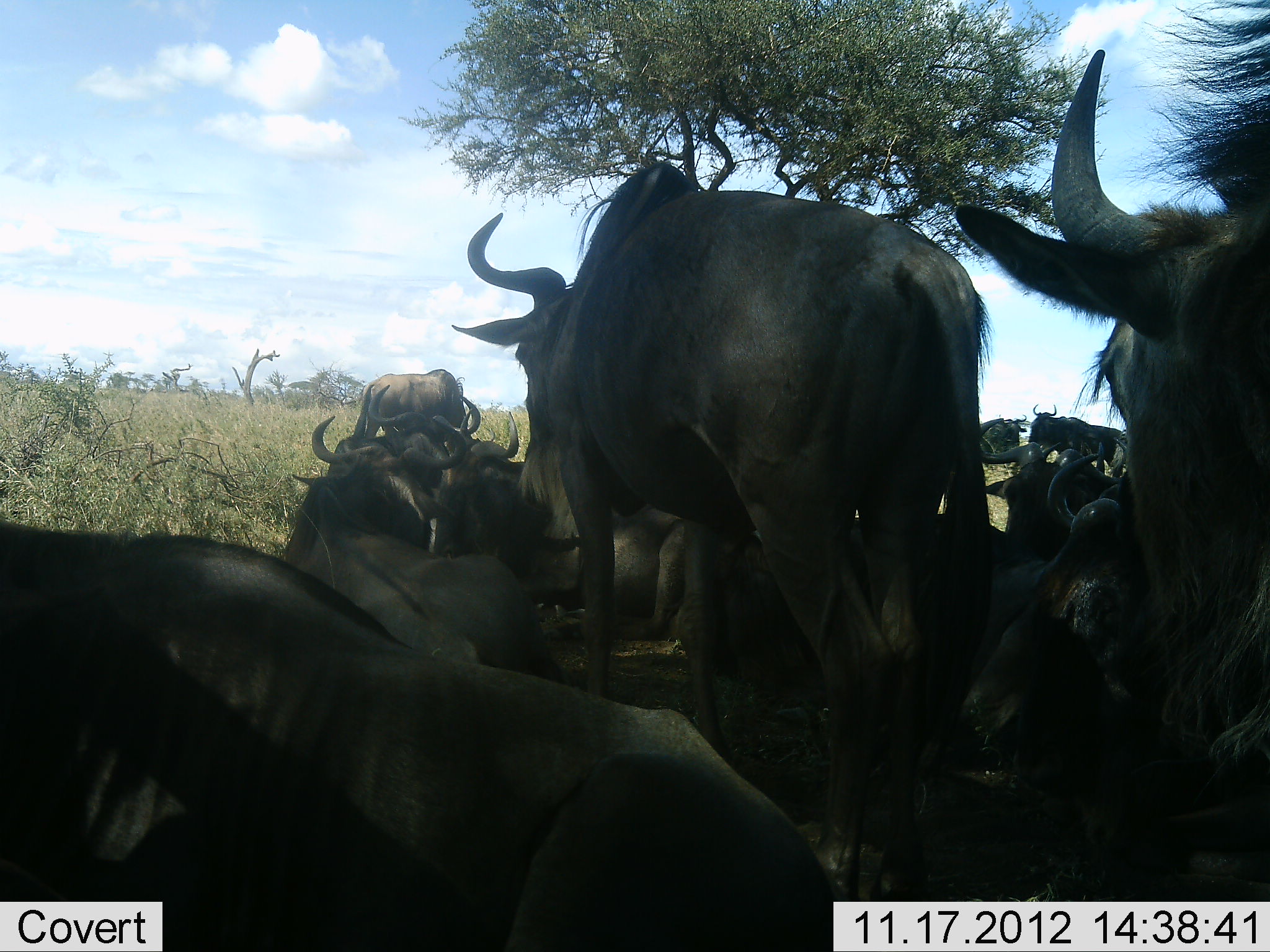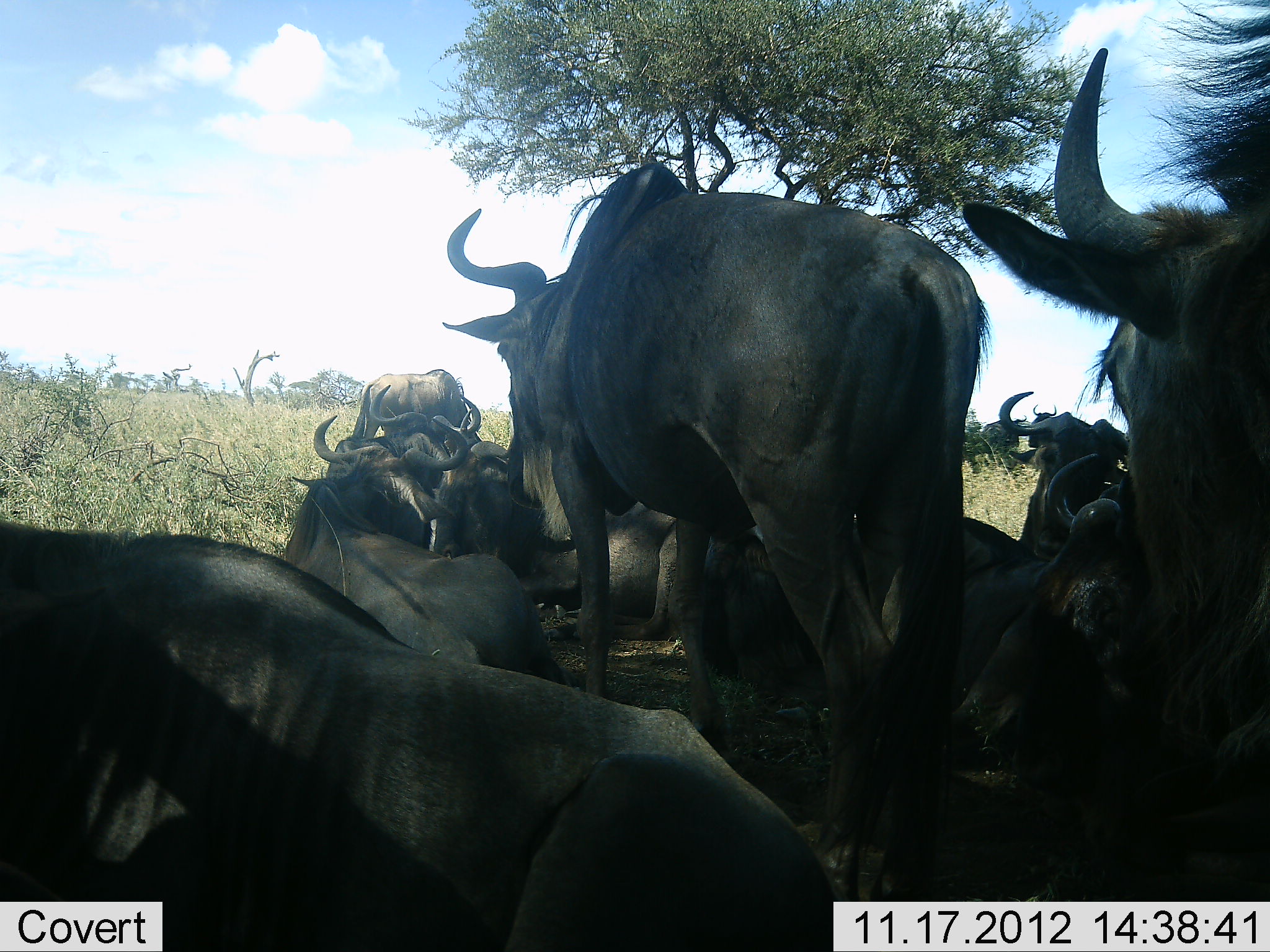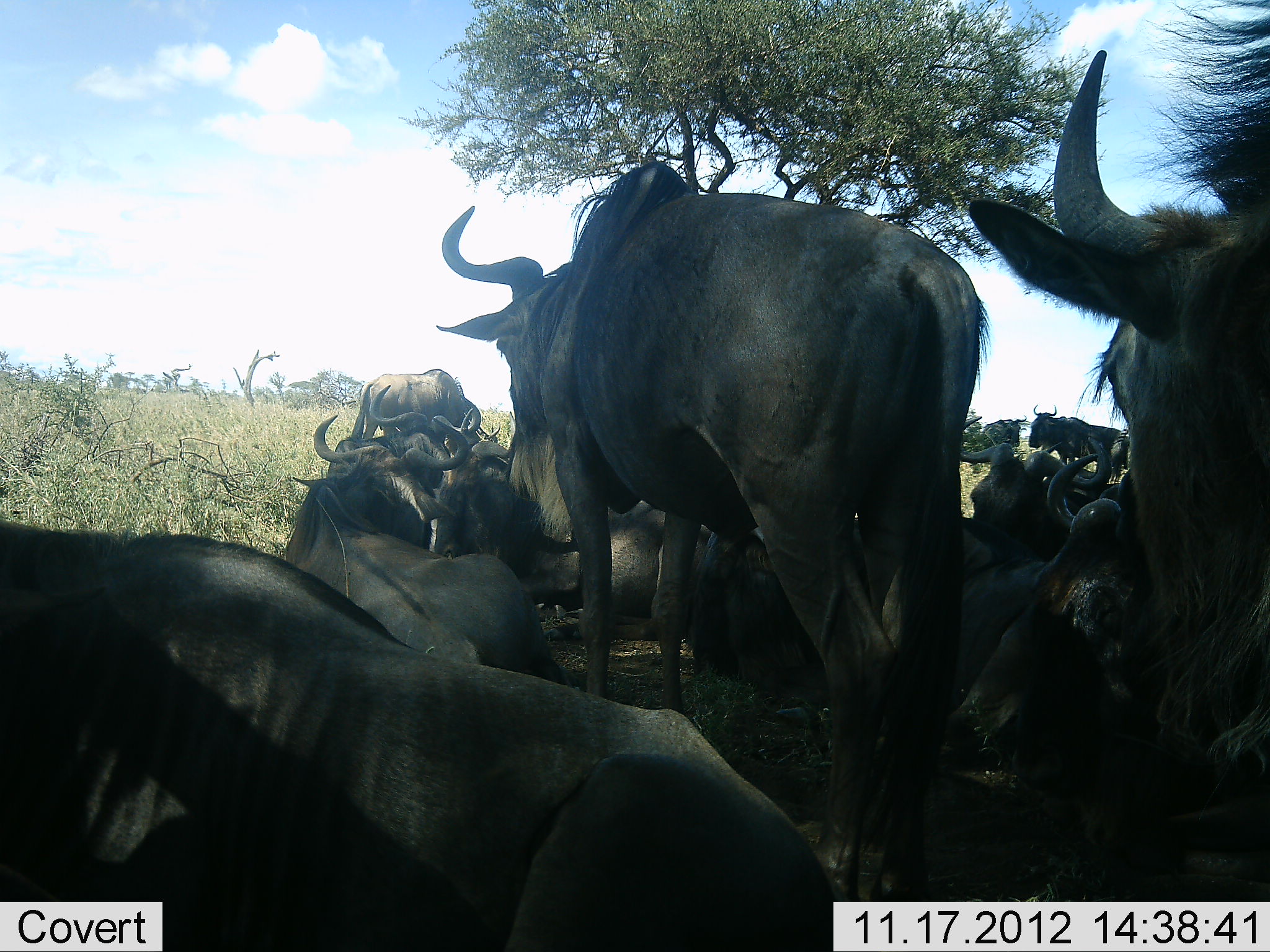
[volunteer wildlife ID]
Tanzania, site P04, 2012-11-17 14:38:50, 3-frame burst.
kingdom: Animalia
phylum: Chordata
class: Mammalia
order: Artiodactyla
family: Bovidae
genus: Connochaetes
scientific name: Connochaetes taurinus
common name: blue wildebeest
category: wildebeest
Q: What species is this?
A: Wildebeest (blue wildebeest) (Connochaetes taurinus).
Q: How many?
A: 11-50.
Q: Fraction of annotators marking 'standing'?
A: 90%.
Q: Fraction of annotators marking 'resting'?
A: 100%.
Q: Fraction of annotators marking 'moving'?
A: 0%.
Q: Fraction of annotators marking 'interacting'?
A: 0%.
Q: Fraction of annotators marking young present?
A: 0%.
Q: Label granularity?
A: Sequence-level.